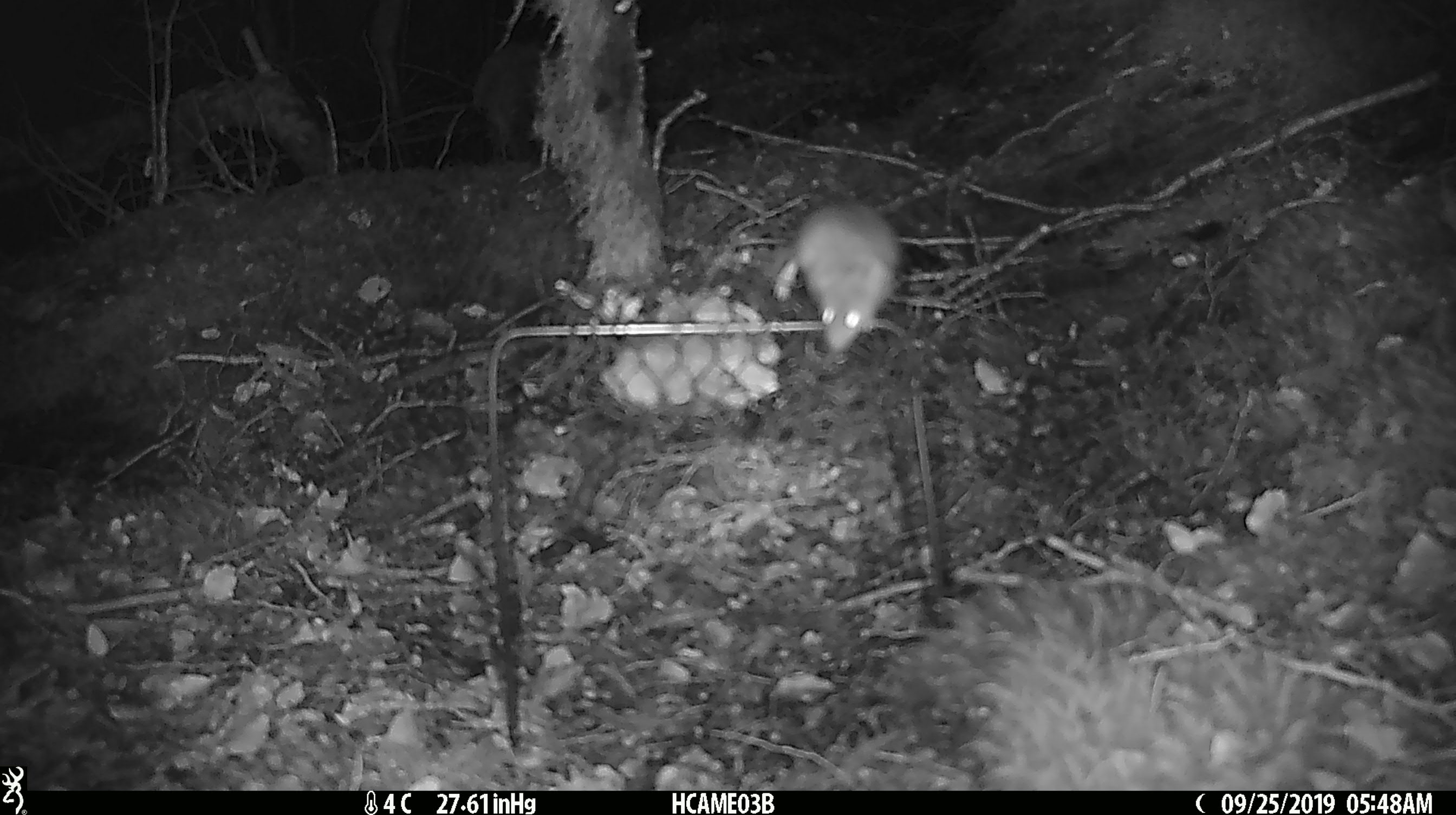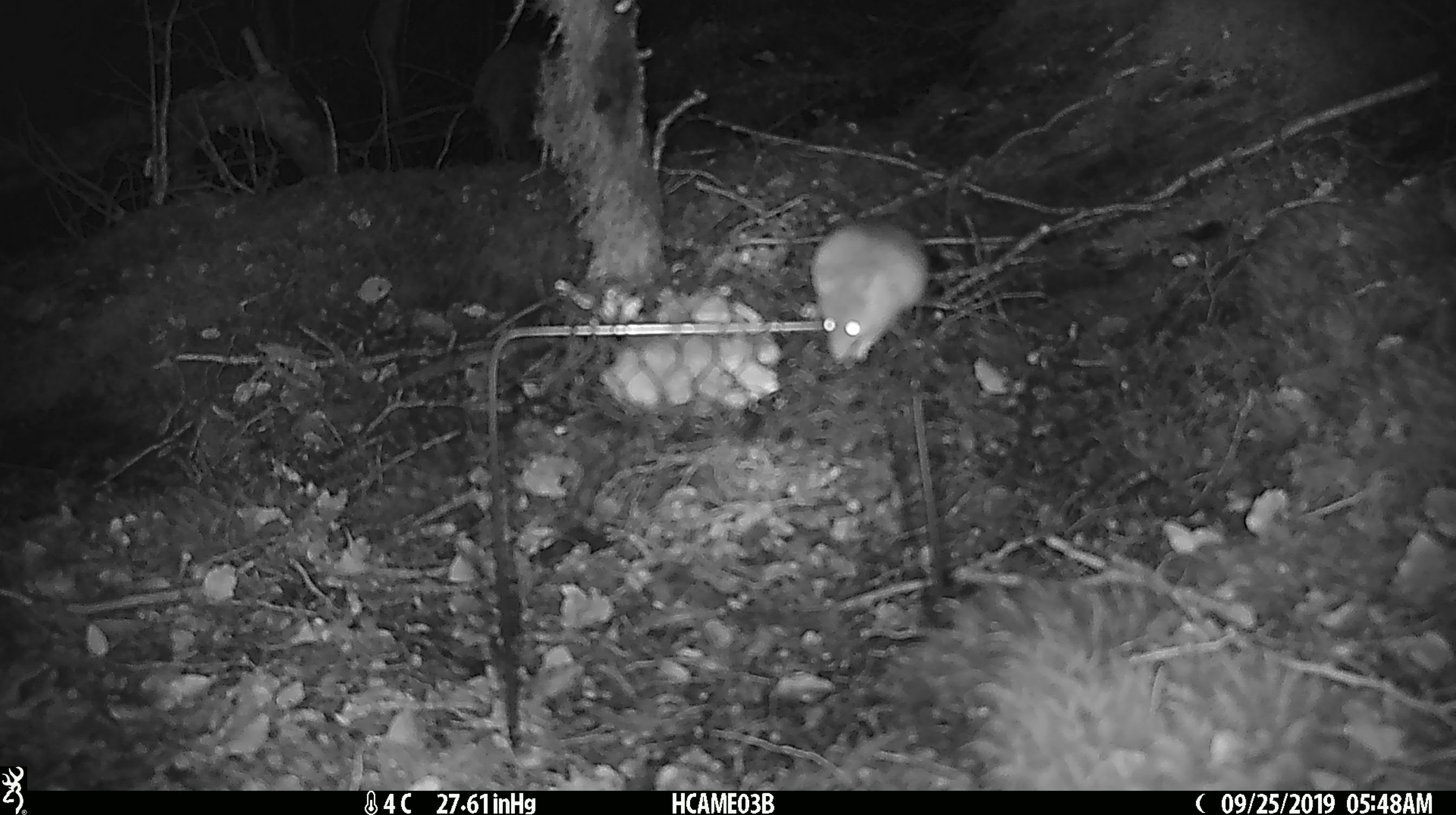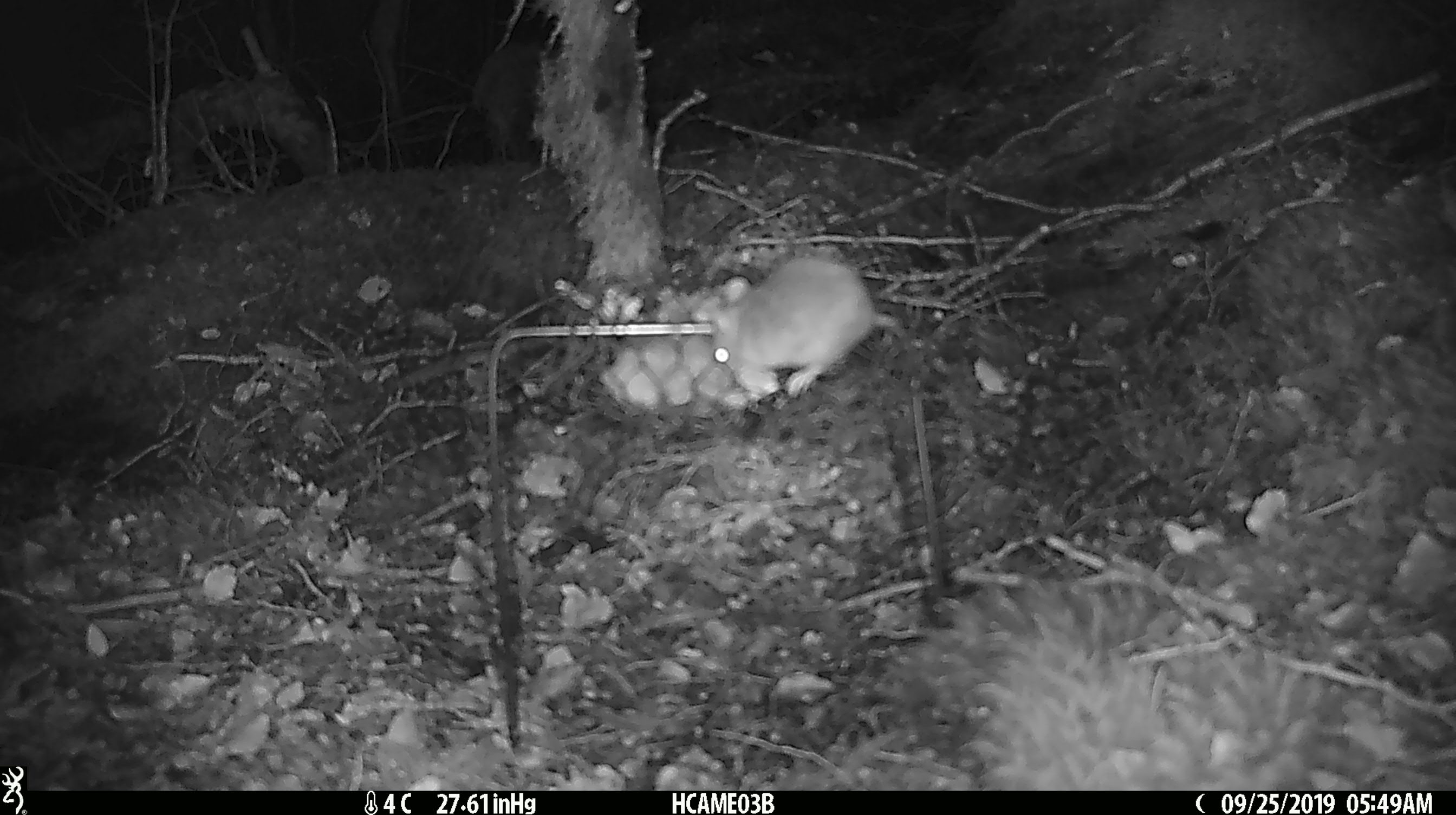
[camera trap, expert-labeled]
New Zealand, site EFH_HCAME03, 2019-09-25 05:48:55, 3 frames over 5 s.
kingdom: Animalia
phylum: Chordata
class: Mammalia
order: Rodentia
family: Muridae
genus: Mus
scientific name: Mus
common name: mouse